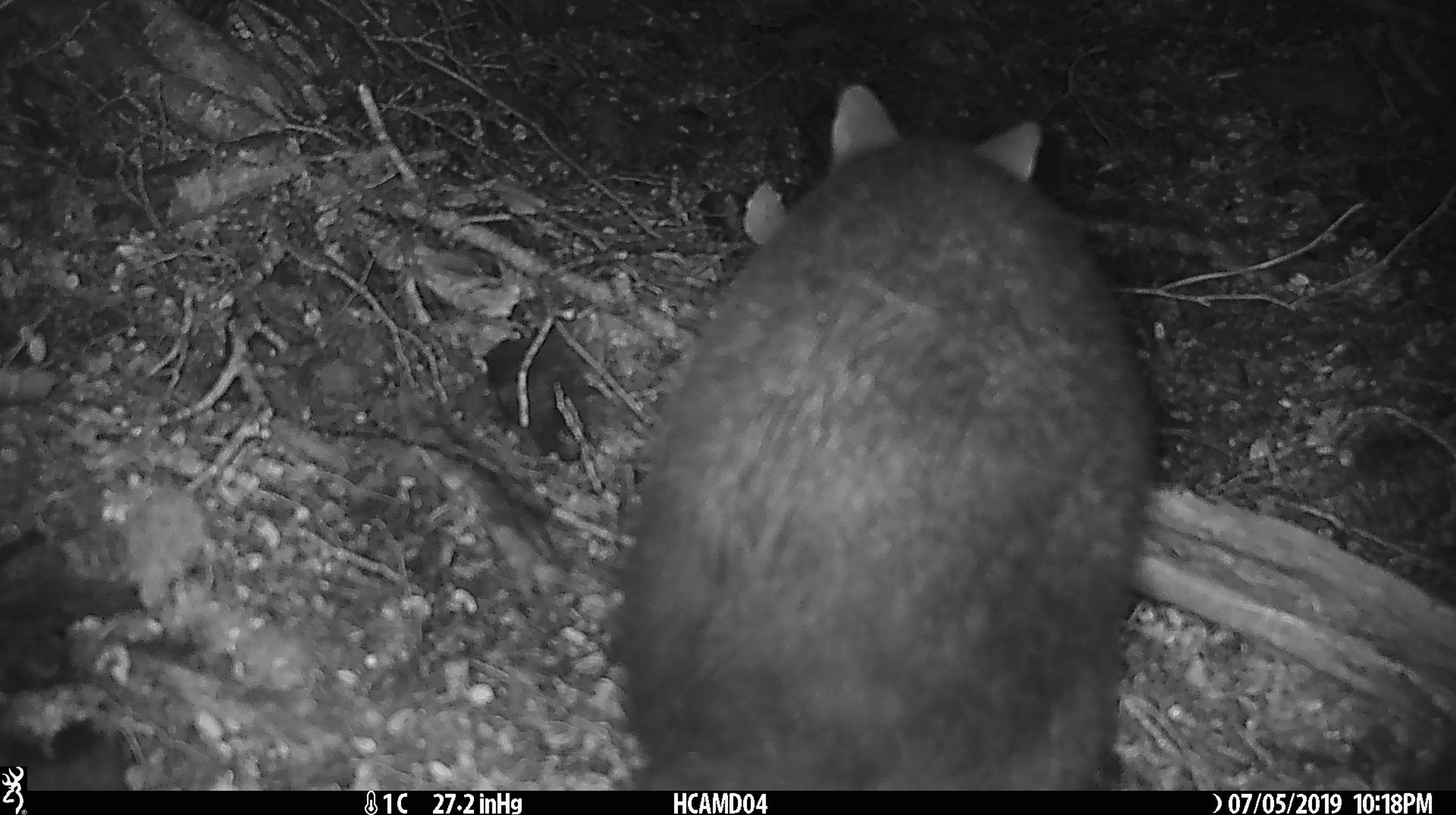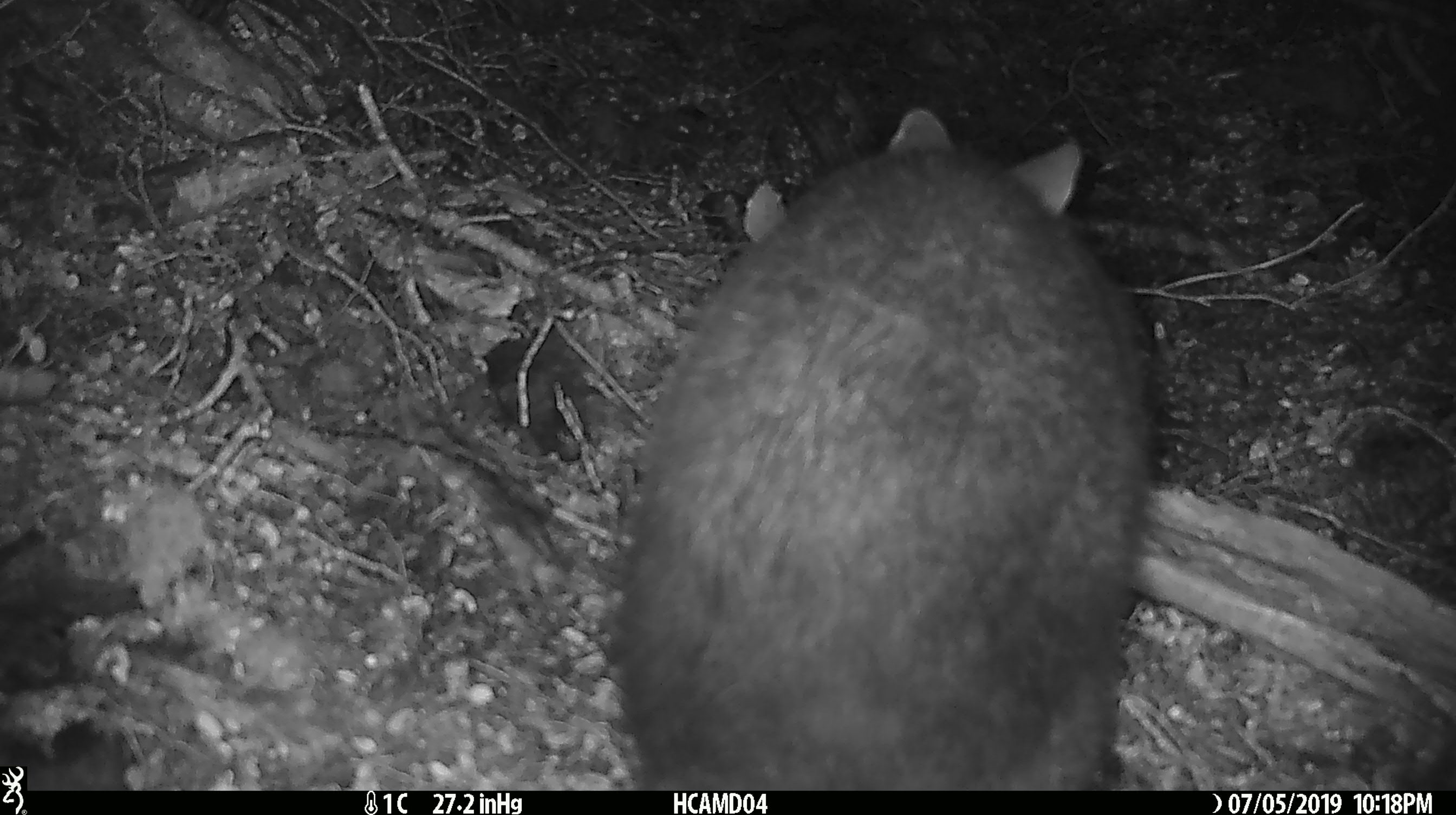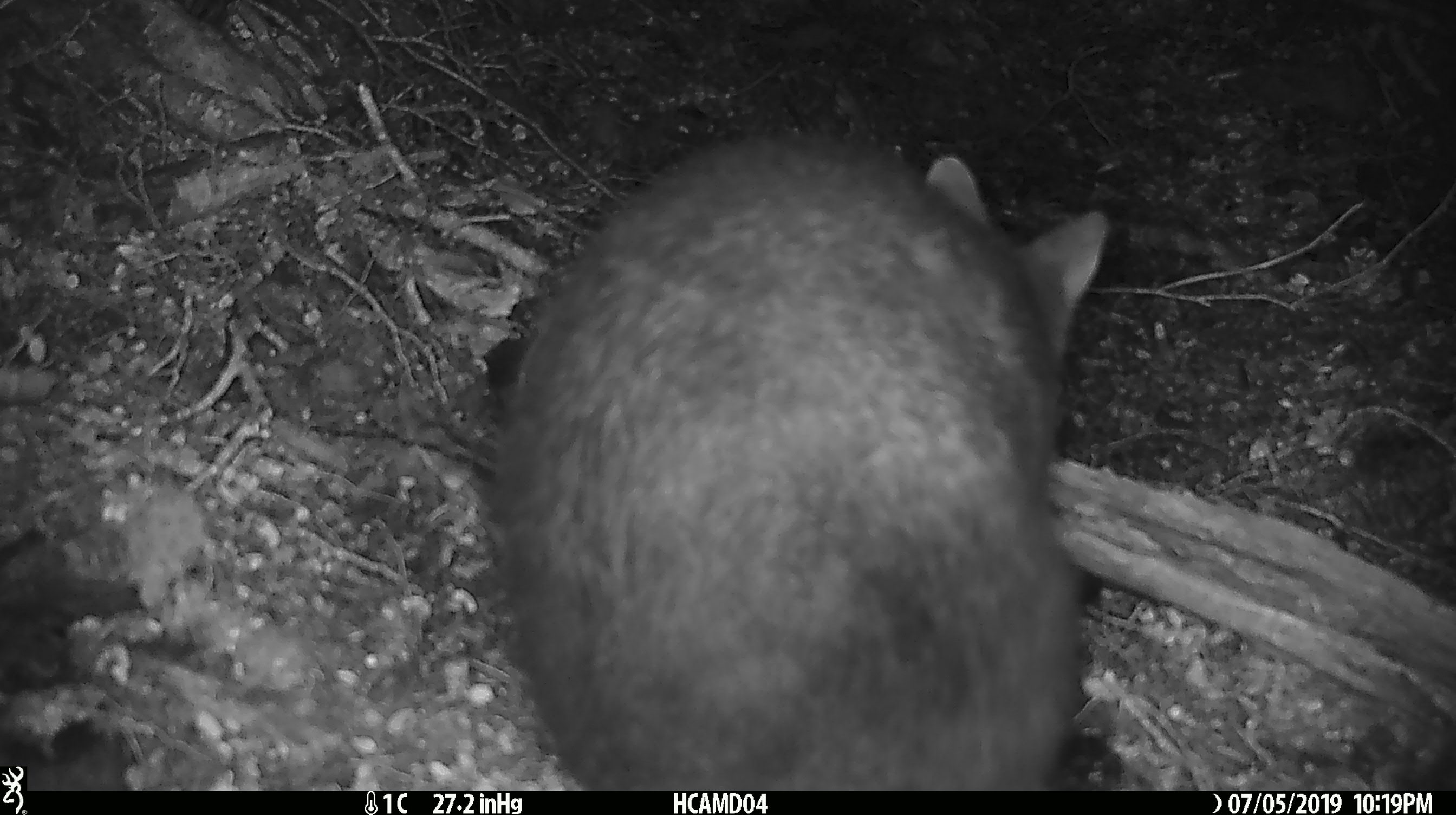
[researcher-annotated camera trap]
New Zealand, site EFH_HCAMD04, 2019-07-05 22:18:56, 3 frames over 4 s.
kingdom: Animalia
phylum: Chordata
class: Mammalia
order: Diprotodontia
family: Phalangeridae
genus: Trichosurus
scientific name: Trichosurus vulpecula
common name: common brushtail possum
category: possum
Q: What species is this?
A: Possum (common brushtail possum) (Trichosurus vulpecula).